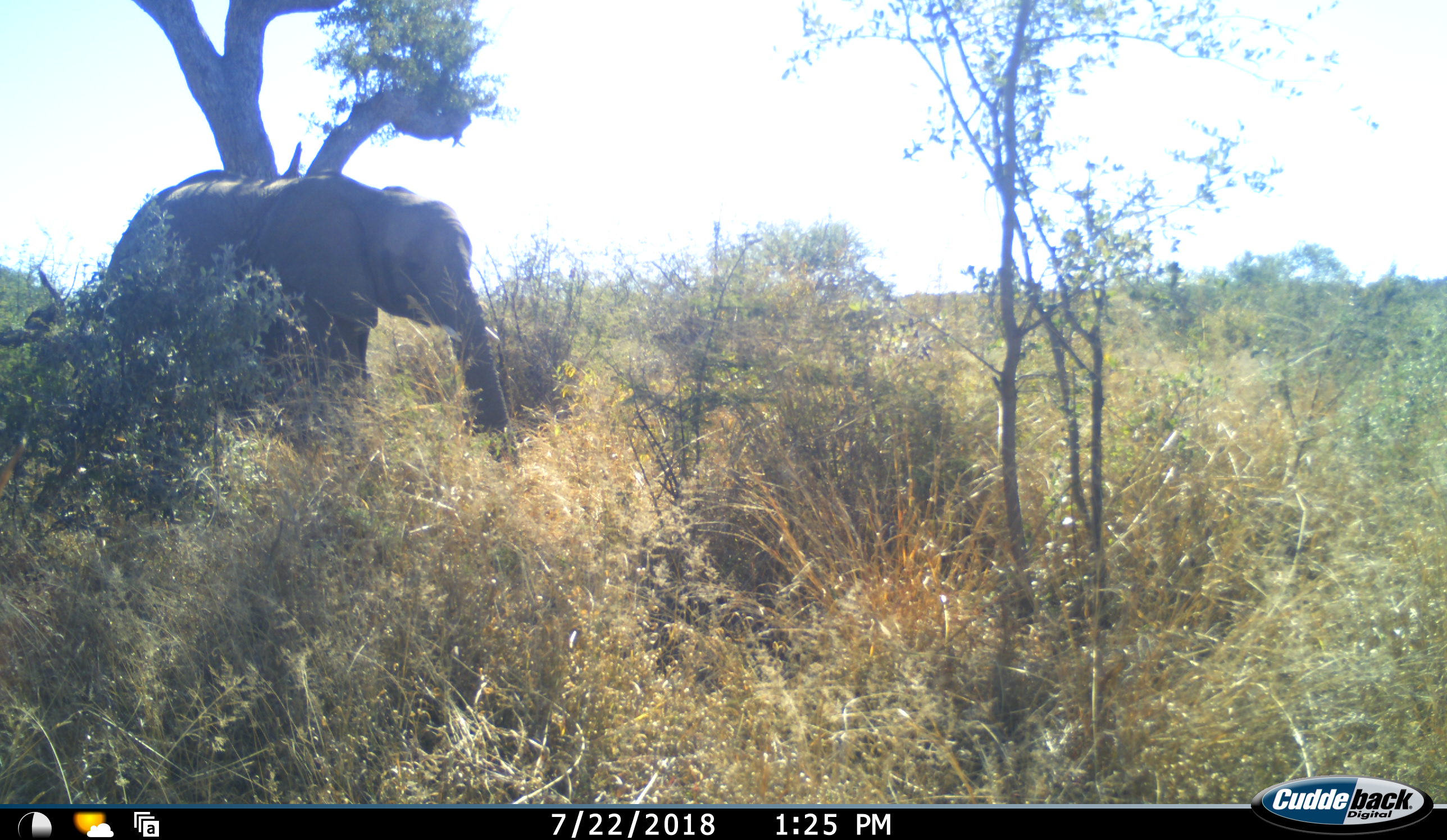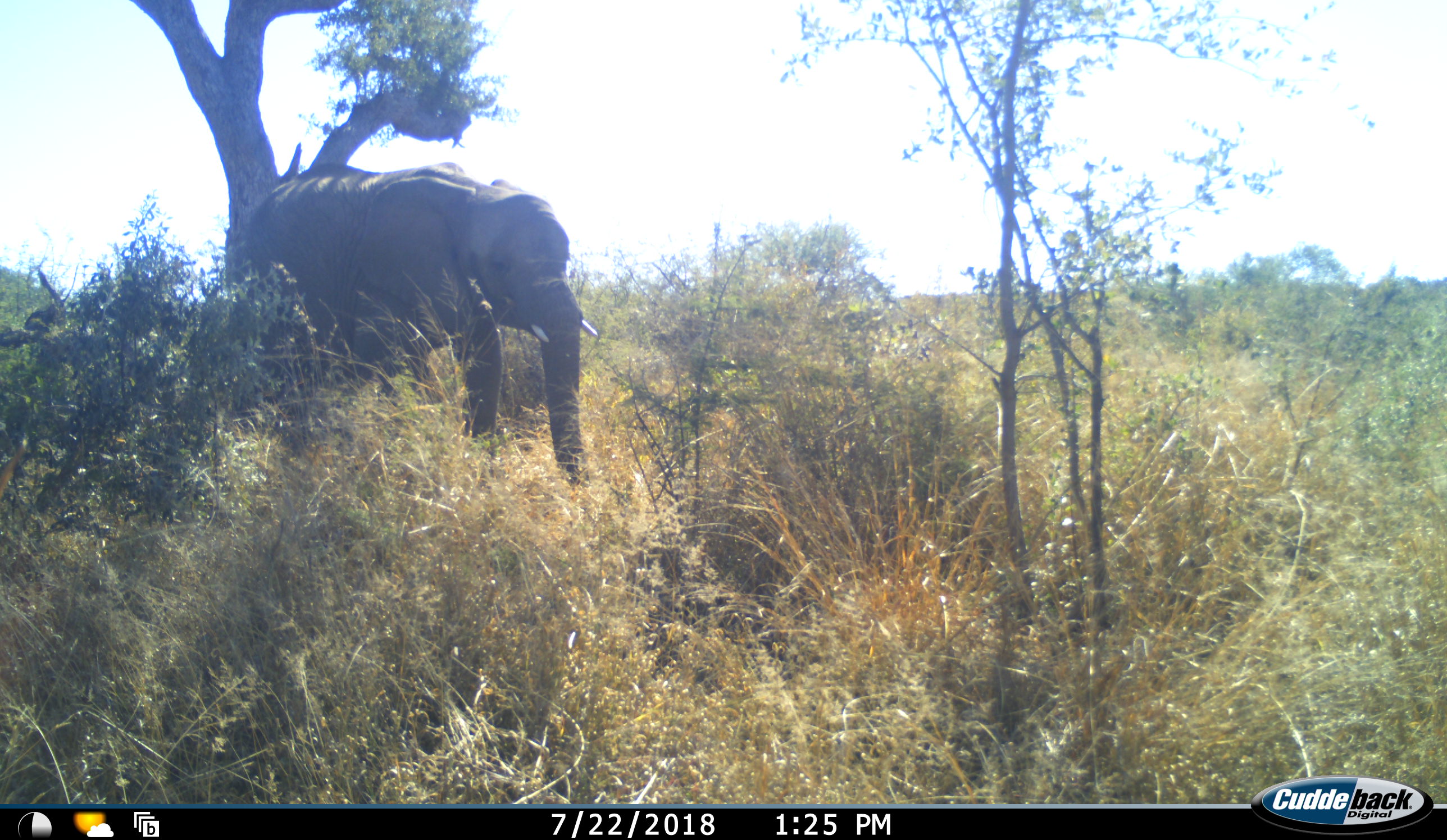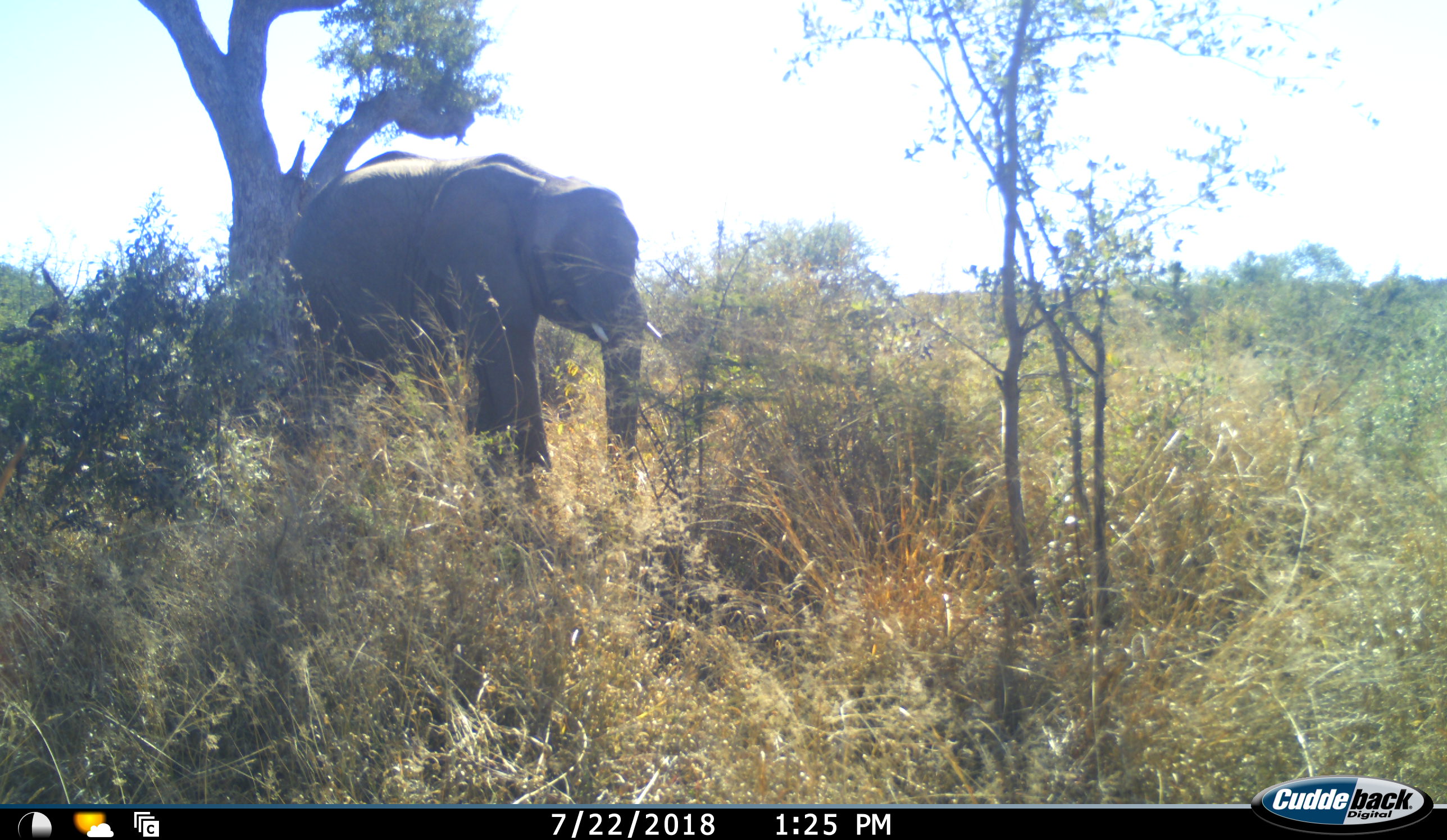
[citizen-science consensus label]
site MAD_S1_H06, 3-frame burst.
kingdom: Animalia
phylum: Chordata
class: Mammalia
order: Proboscidea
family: Elephantidae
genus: Loxodonta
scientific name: Loxodonta africana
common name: african bush elephant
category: elephant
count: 1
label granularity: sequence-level